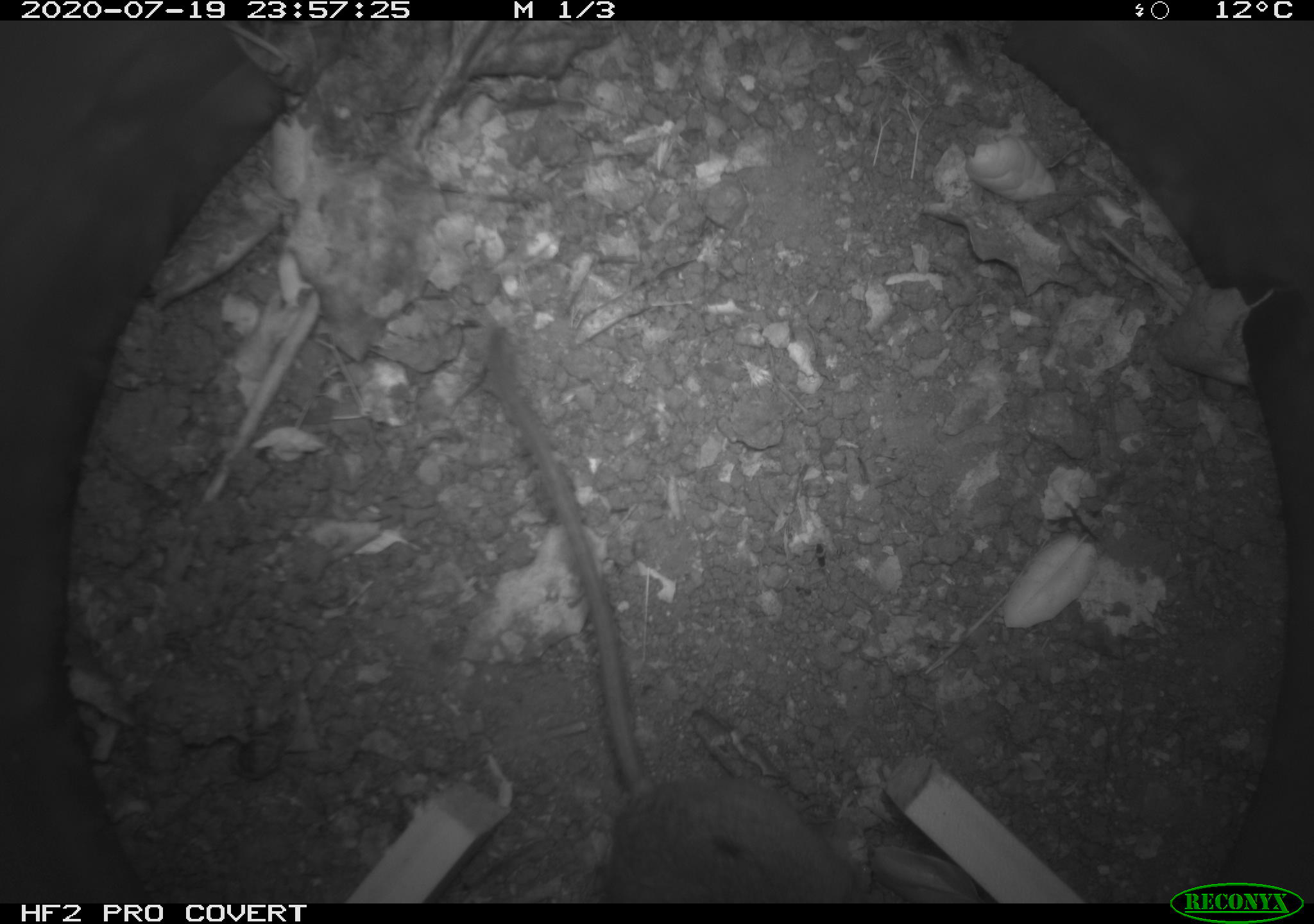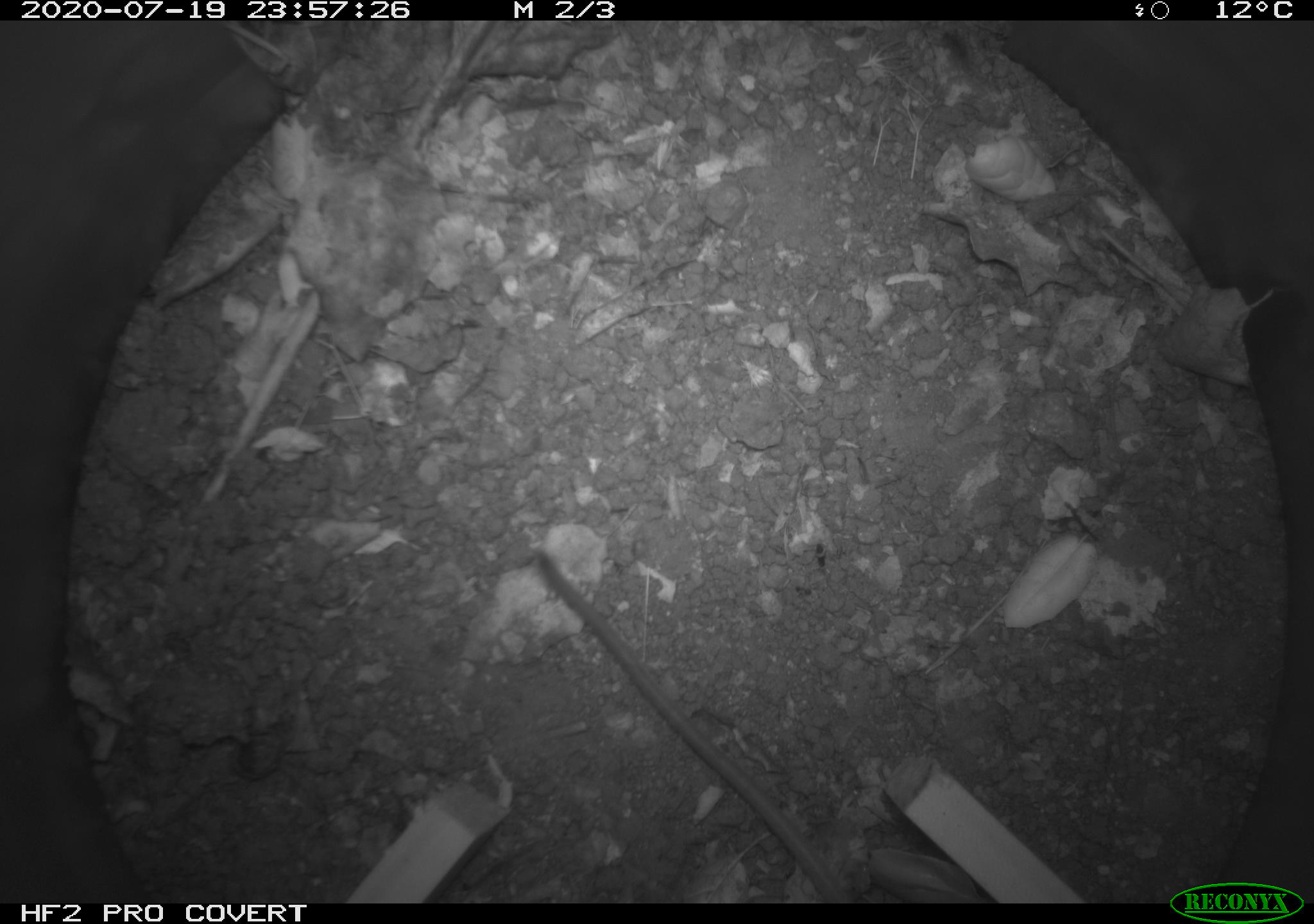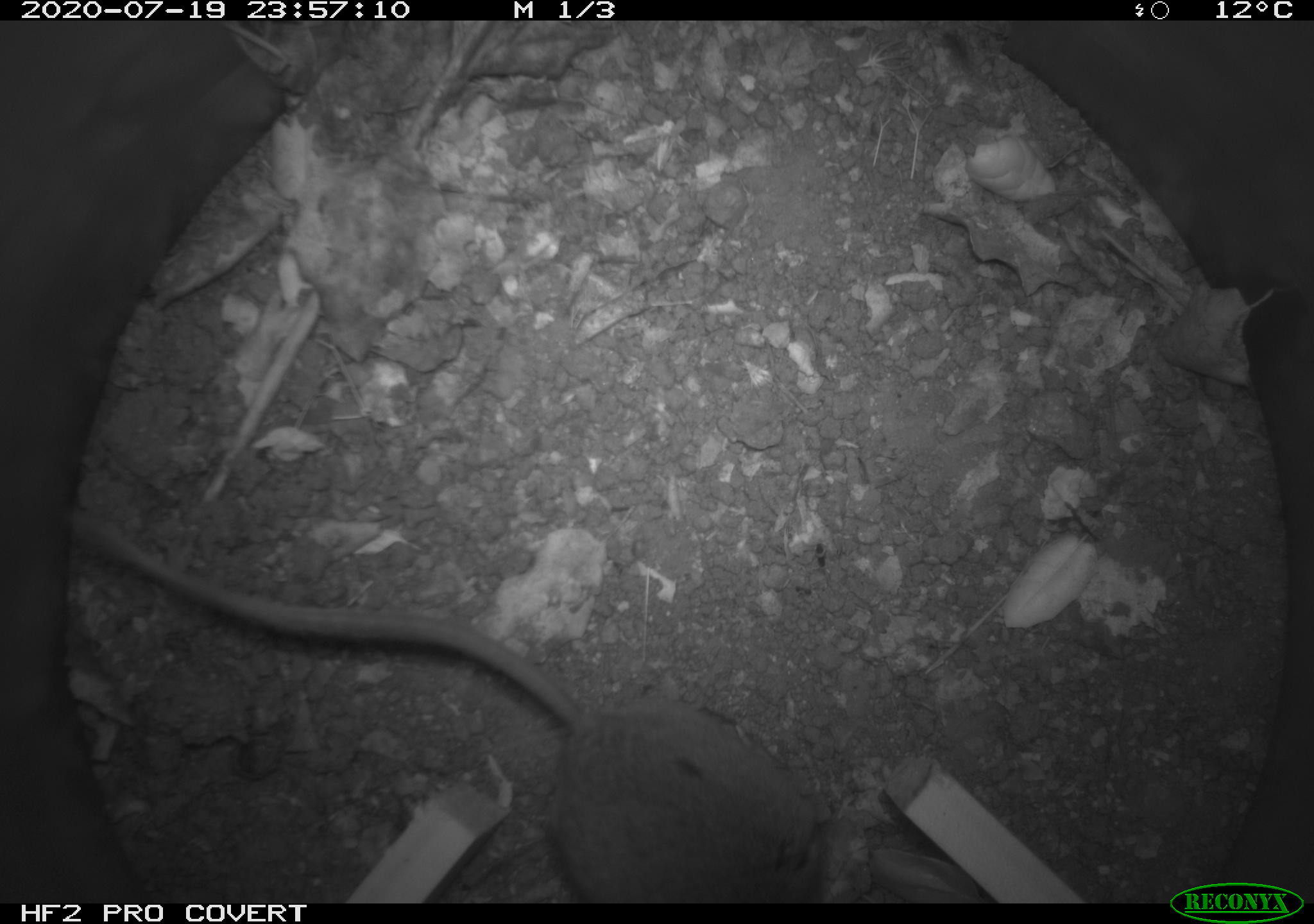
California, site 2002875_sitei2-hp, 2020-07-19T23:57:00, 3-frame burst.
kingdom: Animalia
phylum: Chordata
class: Mammalia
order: Rodentia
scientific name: Rodentia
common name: rodent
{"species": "rodent (Rodentia)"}